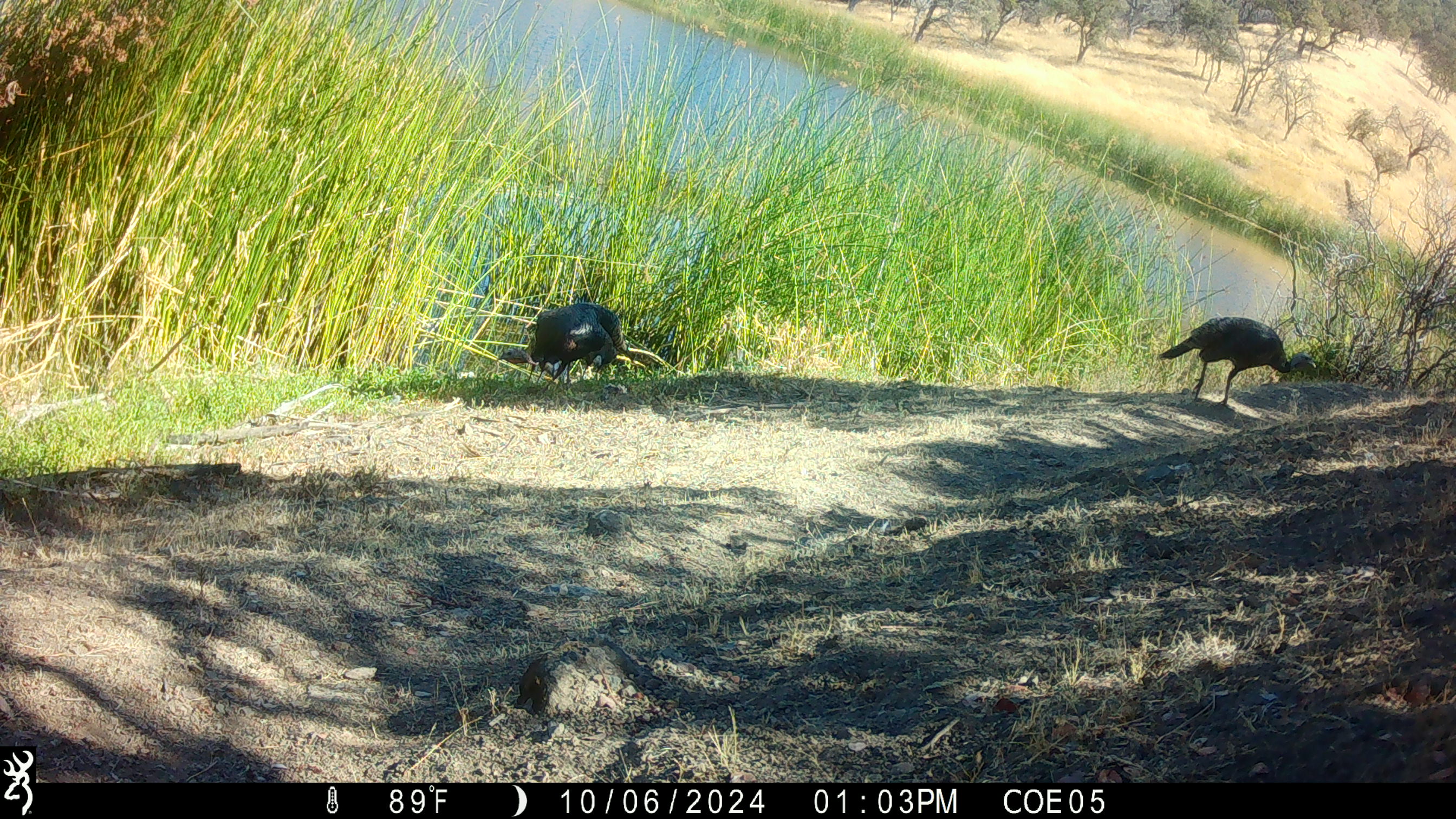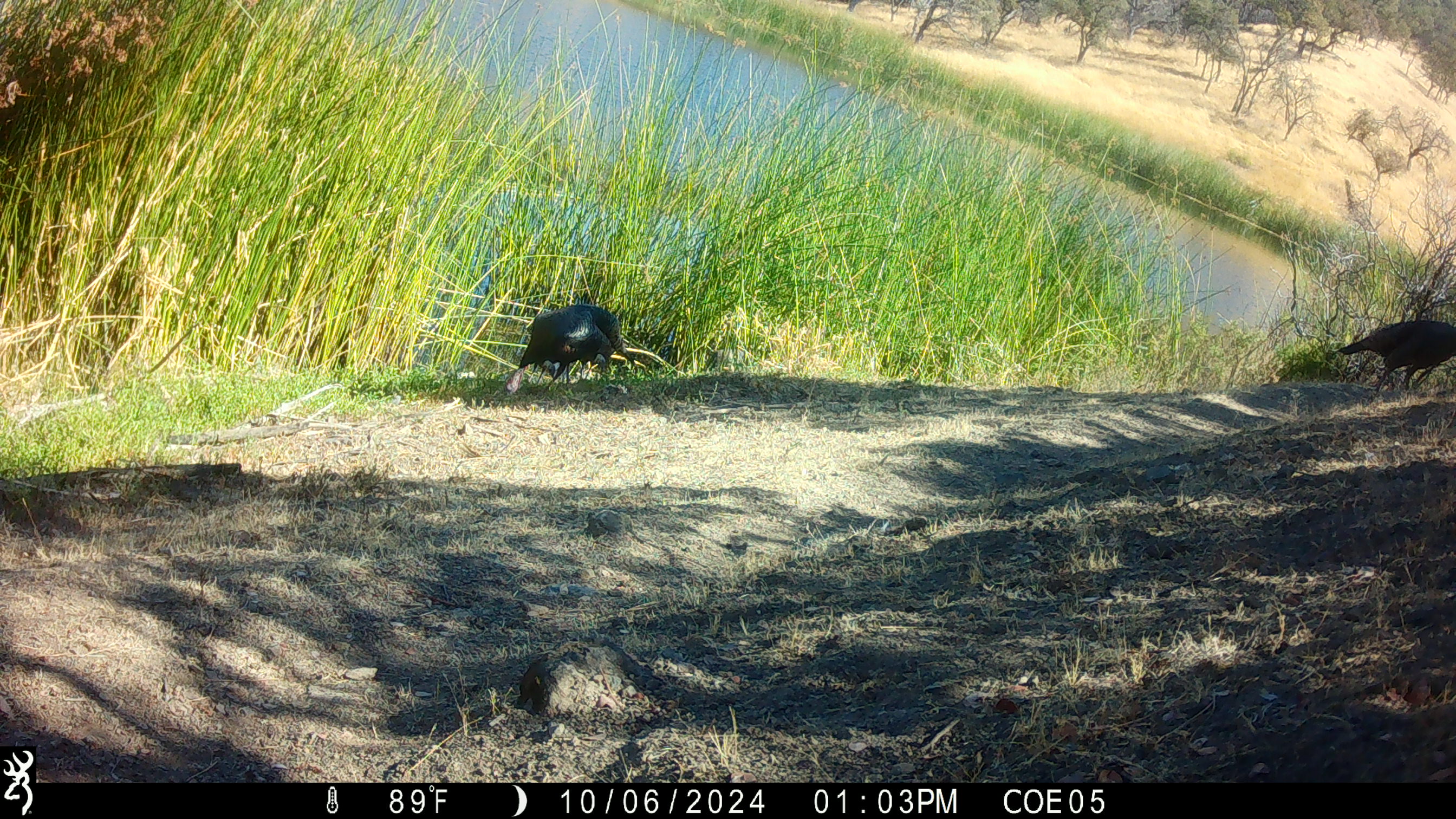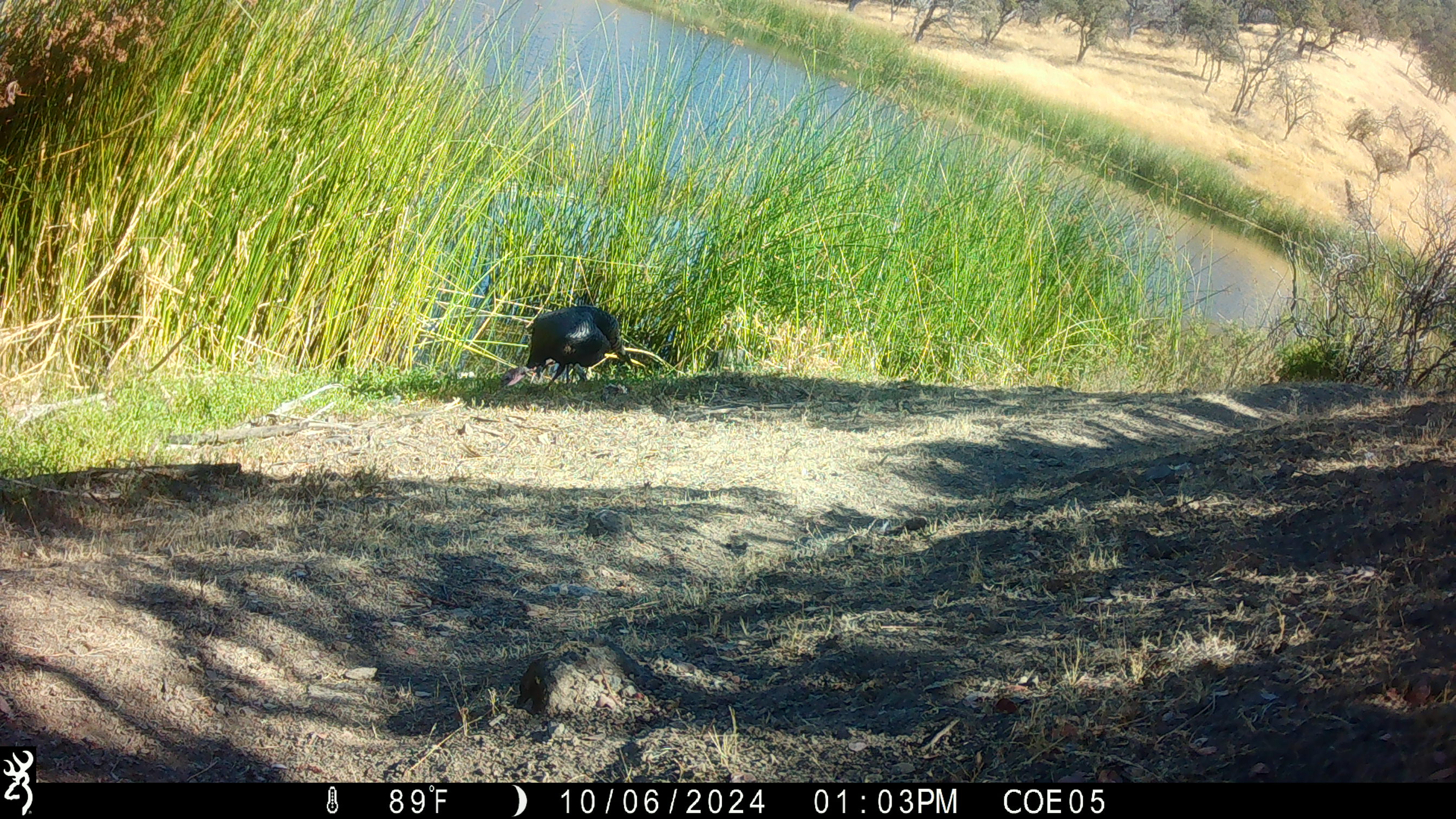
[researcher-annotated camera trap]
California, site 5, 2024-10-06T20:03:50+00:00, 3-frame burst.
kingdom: Animalia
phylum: Chordata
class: Aves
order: Galliformes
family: Phasianidae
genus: Meleagris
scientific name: Meleagris gallopavo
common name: turkey